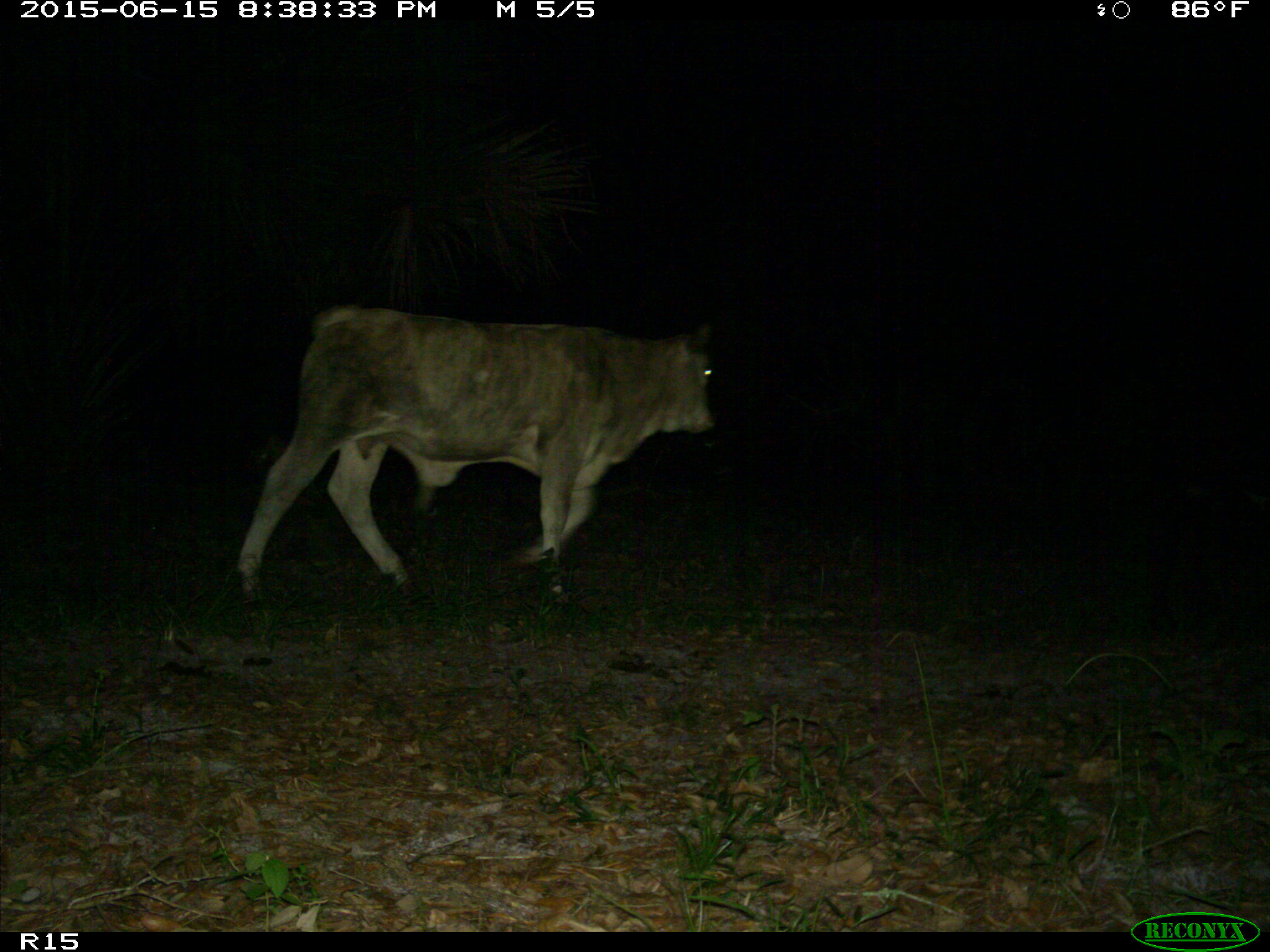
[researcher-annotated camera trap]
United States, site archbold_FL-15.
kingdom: Animalia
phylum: Chordata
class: Mammalia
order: Artiodactyla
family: Bovidae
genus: Bos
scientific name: Bos taurus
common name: domestic cow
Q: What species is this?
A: Bos taurus (domestic cow).